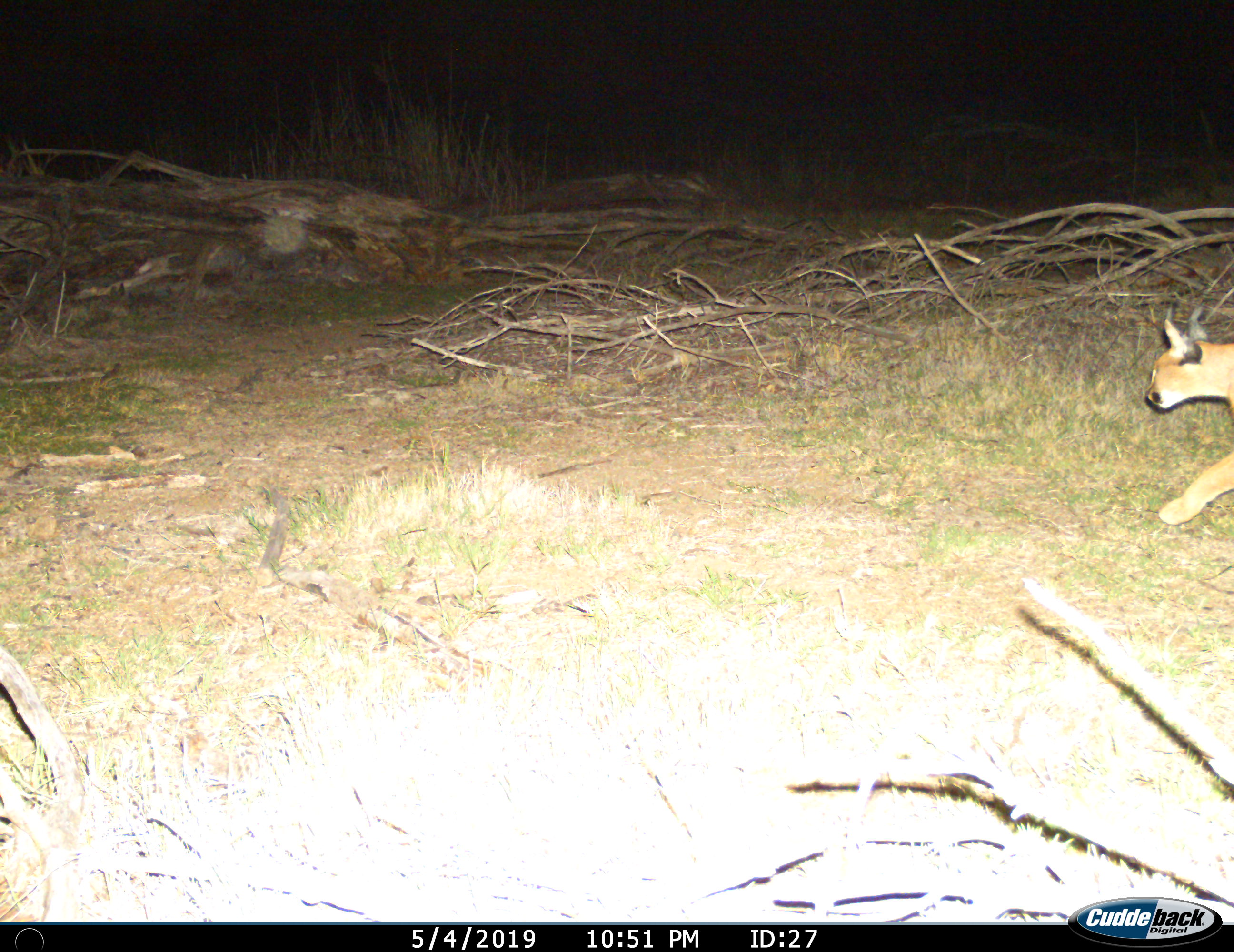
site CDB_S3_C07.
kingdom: Animalia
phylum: Chordata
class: Mammalia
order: Carnivora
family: Felidae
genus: Caracal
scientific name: Caracal caracal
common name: caracal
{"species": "caracal (Caracal caracal)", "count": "1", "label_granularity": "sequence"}